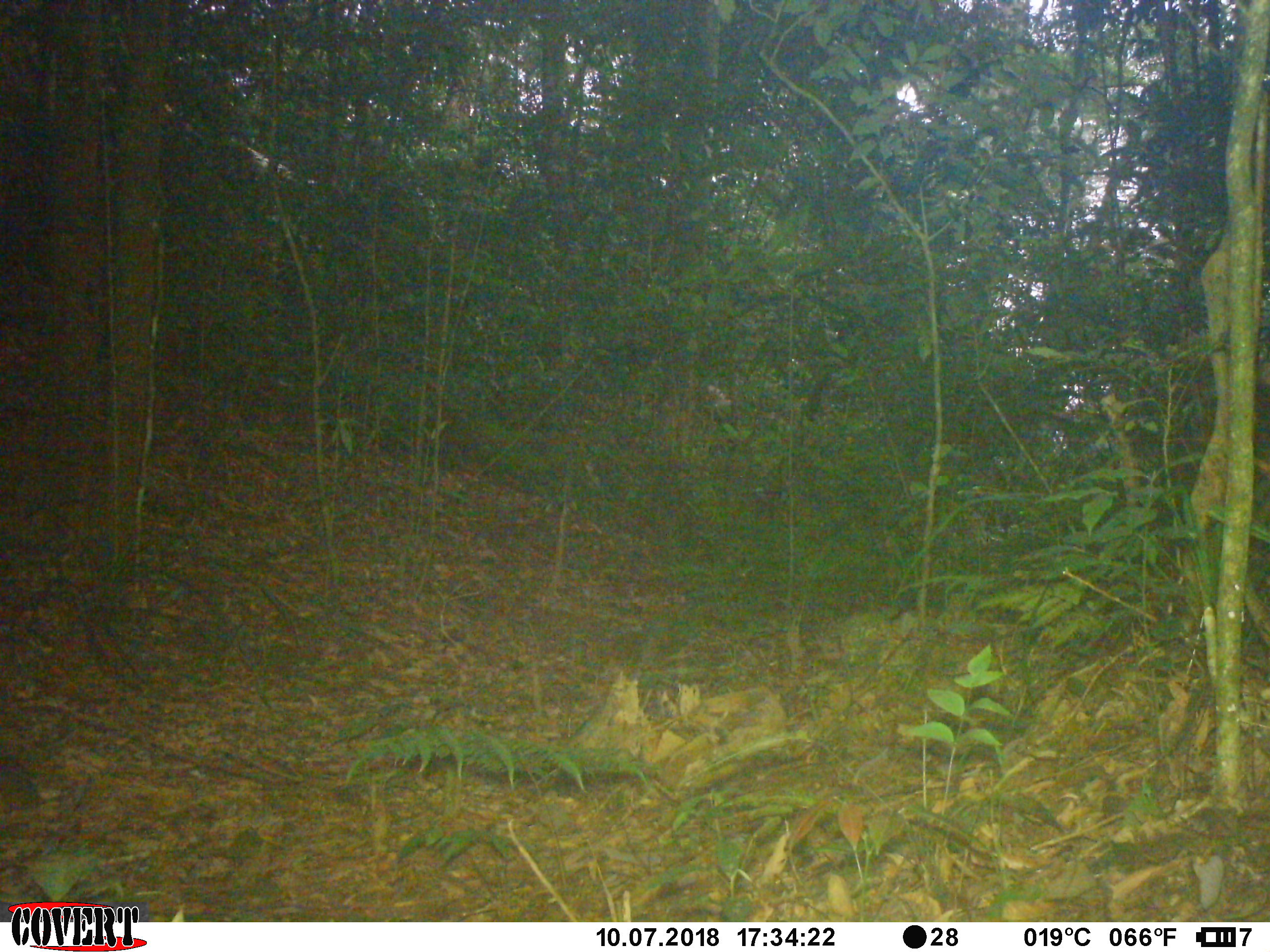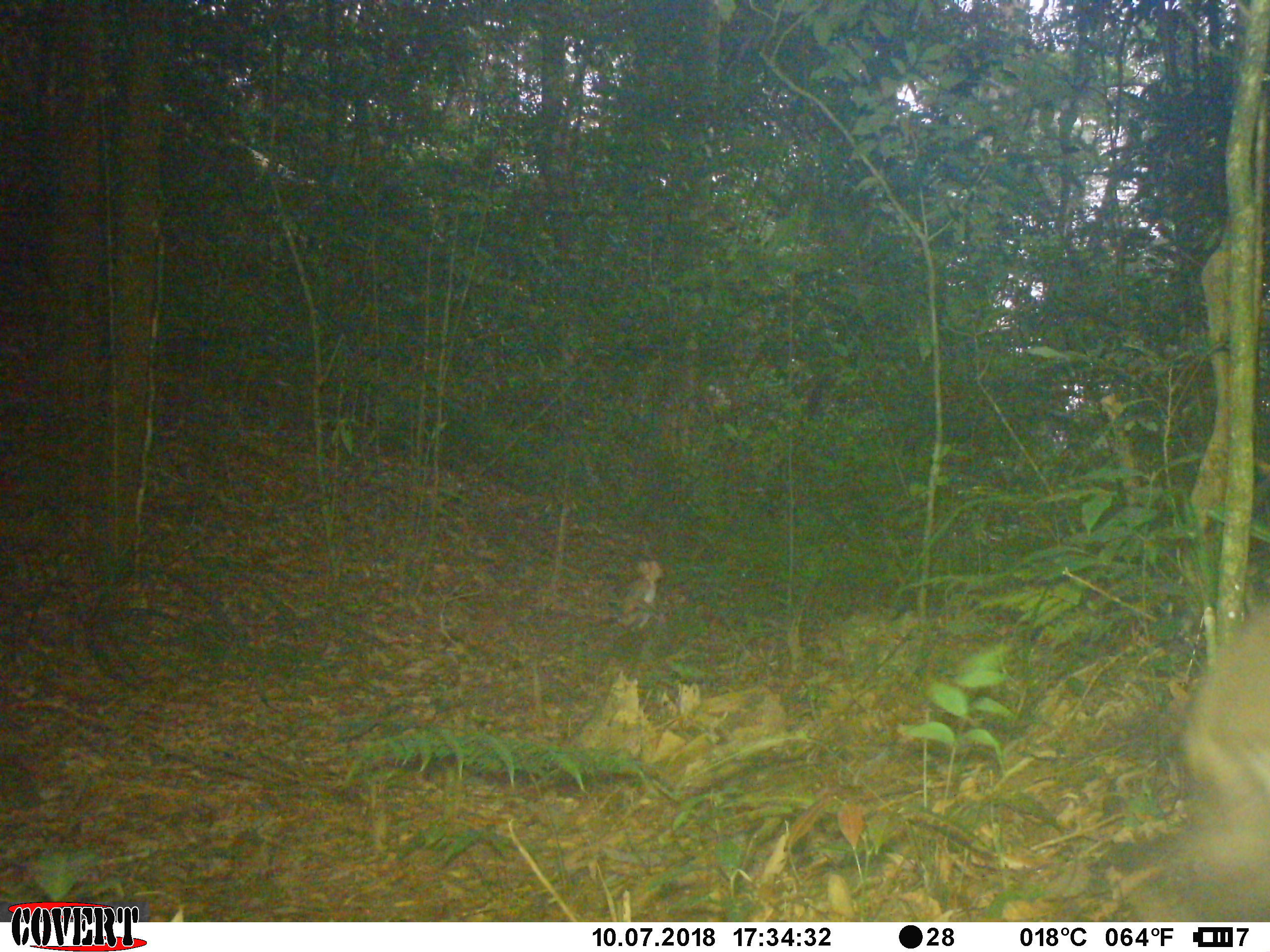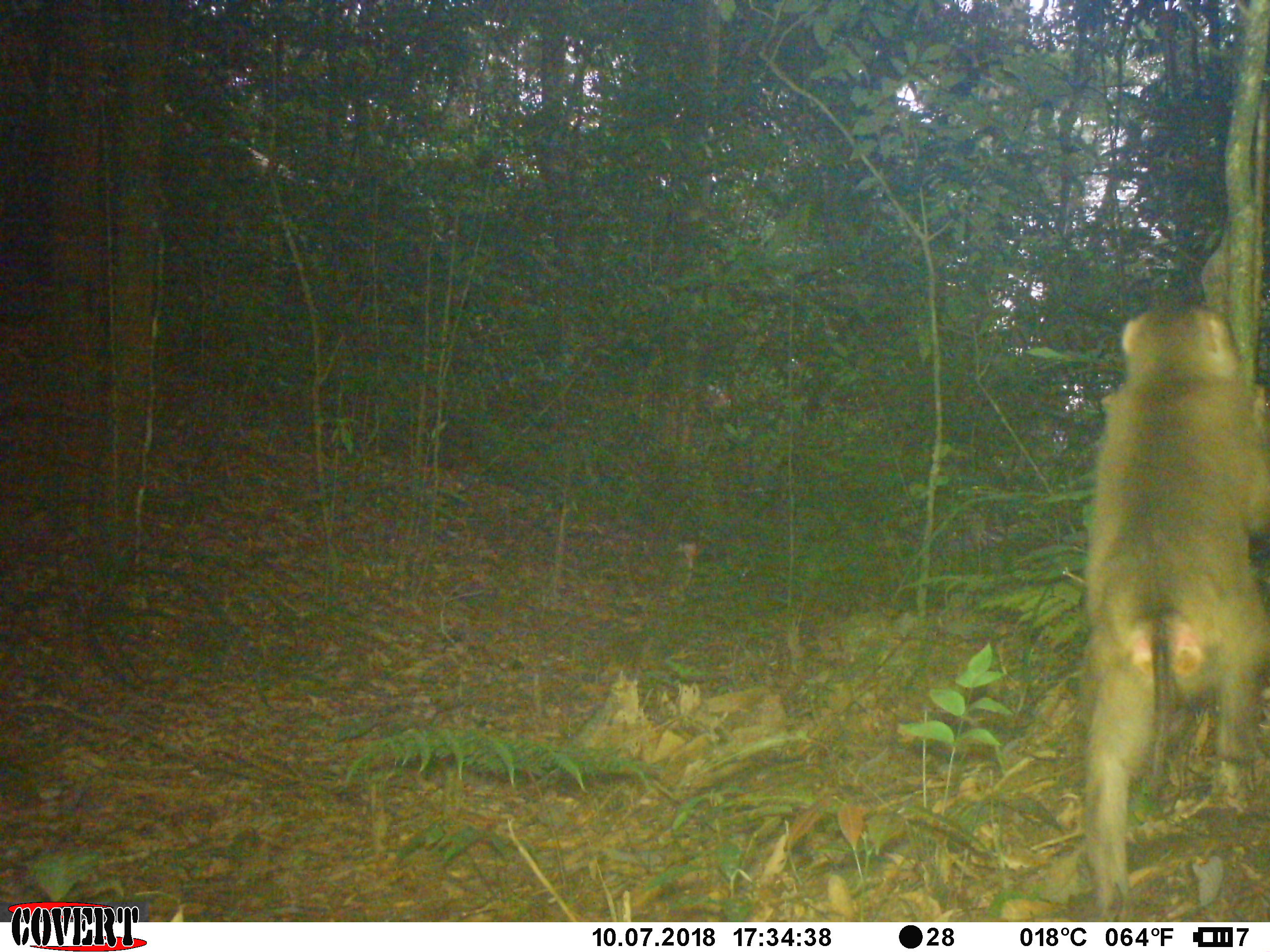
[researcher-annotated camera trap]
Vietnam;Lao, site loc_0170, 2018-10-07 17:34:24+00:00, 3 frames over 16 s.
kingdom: Animalia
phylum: Chordata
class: Mammalia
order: Primates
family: Cercopithecidae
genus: Macaca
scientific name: Macaca nemestrina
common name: pig-tailed macaque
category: pig tailed macaque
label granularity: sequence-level